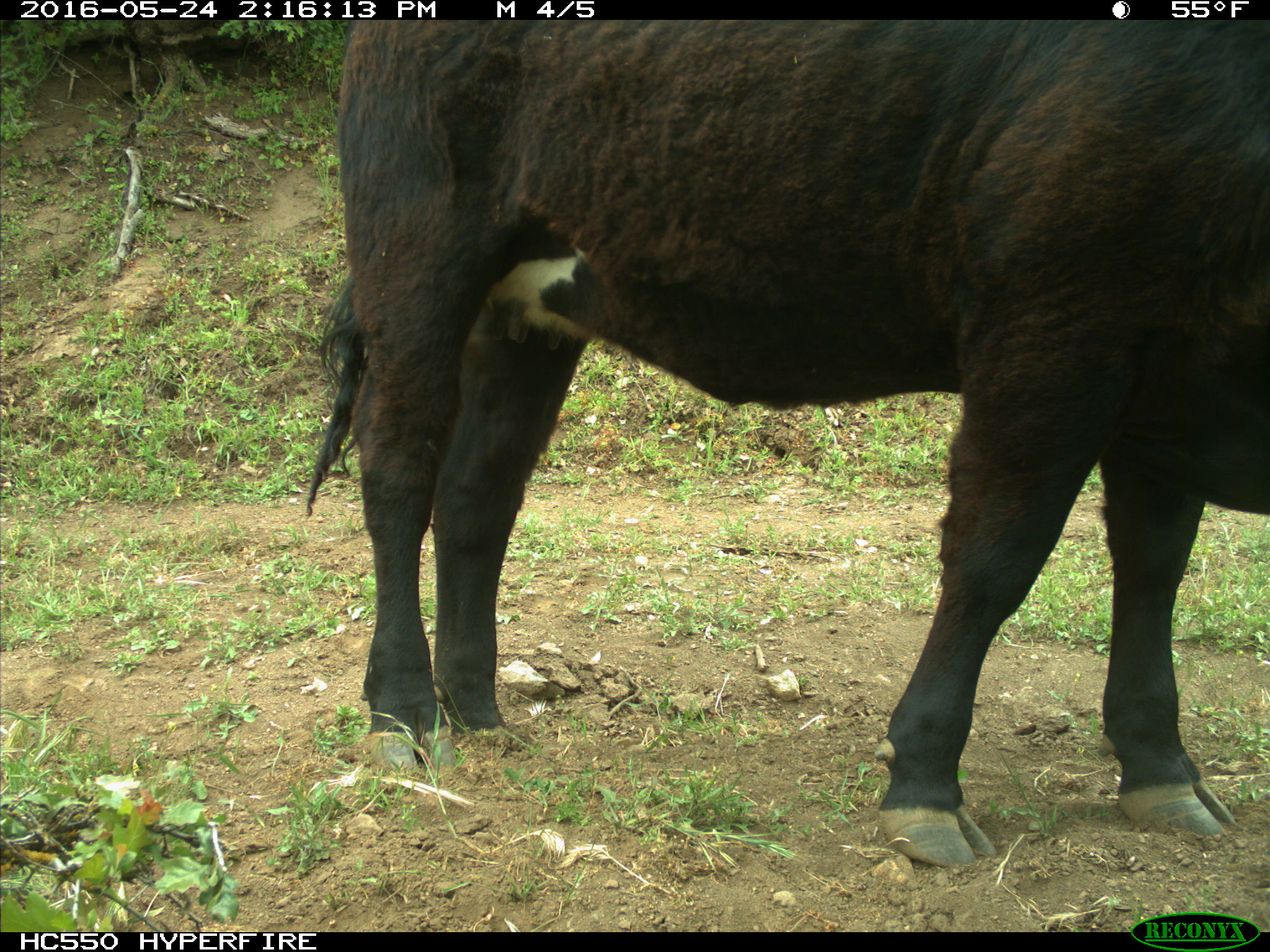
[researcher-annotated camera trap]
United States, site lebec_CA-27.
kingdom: Animalia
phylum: Chordata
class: Mammalia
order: Artiodactyla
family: Bovidae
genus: Bos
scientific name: Bos taurus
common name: domestic cow